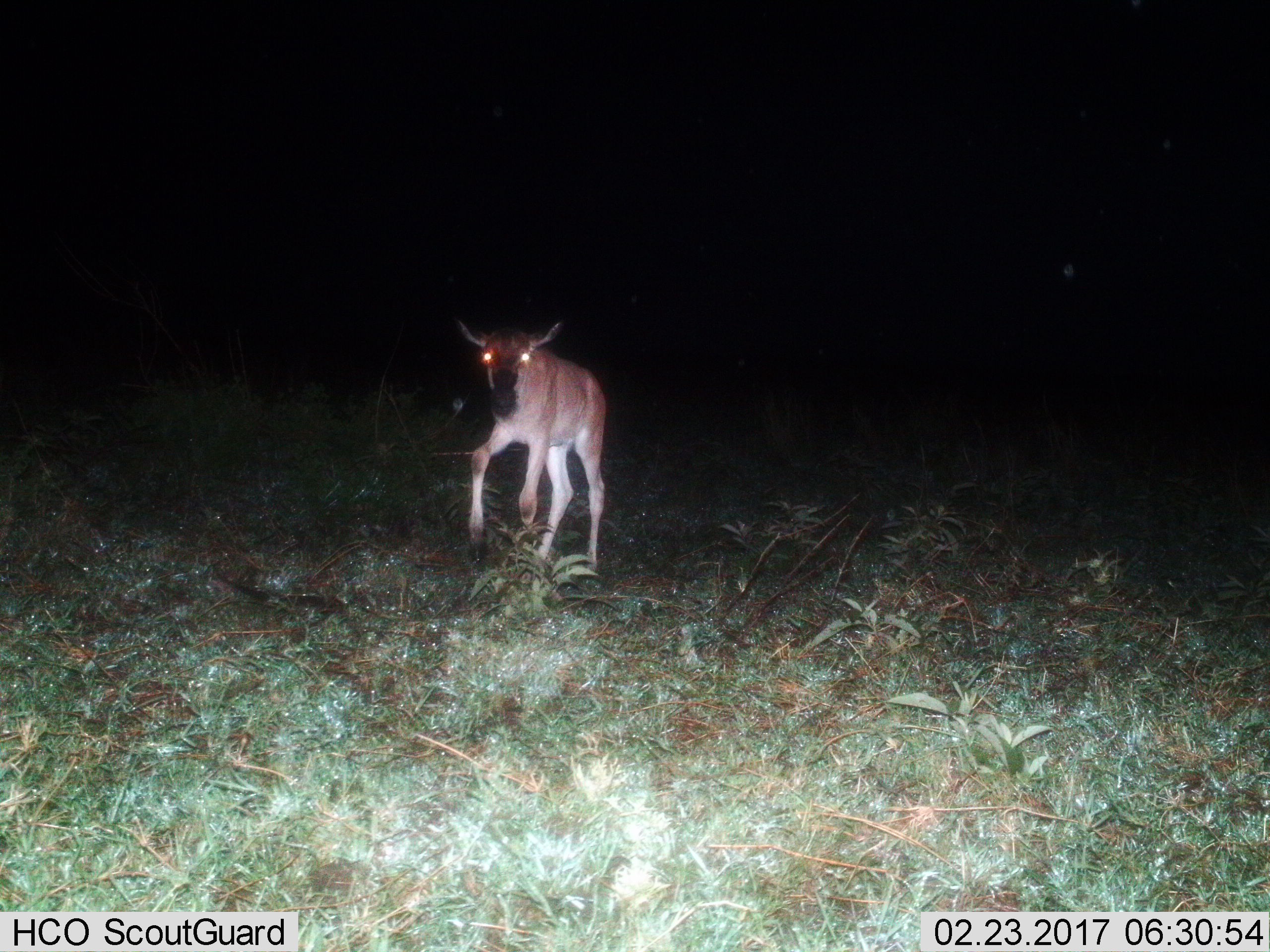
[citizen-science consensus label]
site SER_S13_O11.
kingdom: Animalia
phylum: Chordata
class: Mammalia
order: Artiodactyla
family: Bovidae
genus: Sylvicapra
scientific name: Sylvicapra grimmia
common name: common duiker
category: duikercommongrey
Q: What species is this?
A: Duikercommongrey (common duiker) (Sylvicapra grimmia).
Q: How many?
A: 1.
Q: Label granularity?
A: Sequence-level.